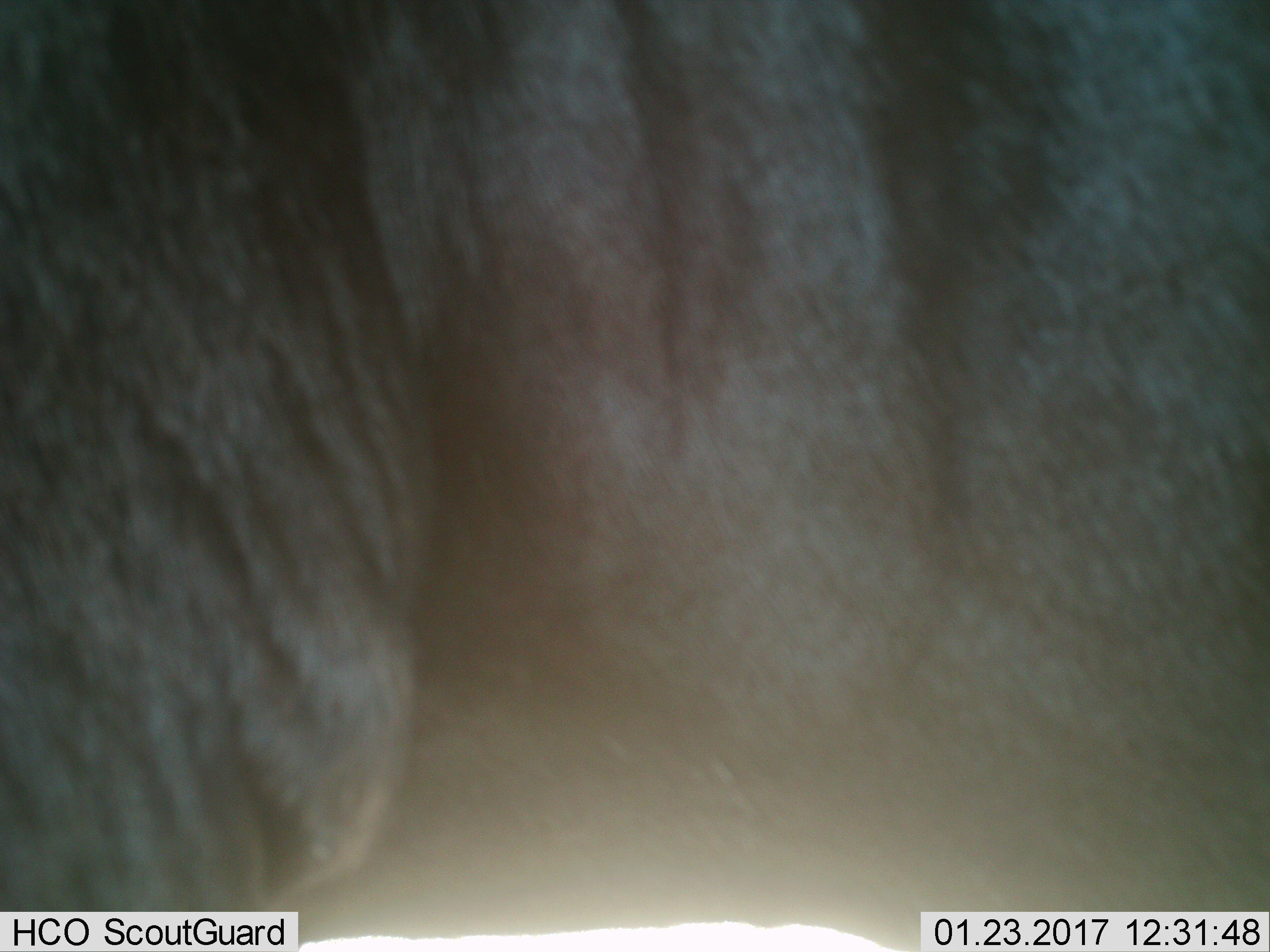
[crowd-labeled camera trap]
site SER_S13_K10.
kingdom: Animalia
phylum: Chordata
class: Mammalia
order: Artiodactyla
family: Bovidae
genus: Connochaetes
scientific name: Connochaetes taurinus taurinus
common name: blue wildebeest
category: wildebeestblue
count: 1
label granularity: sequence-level